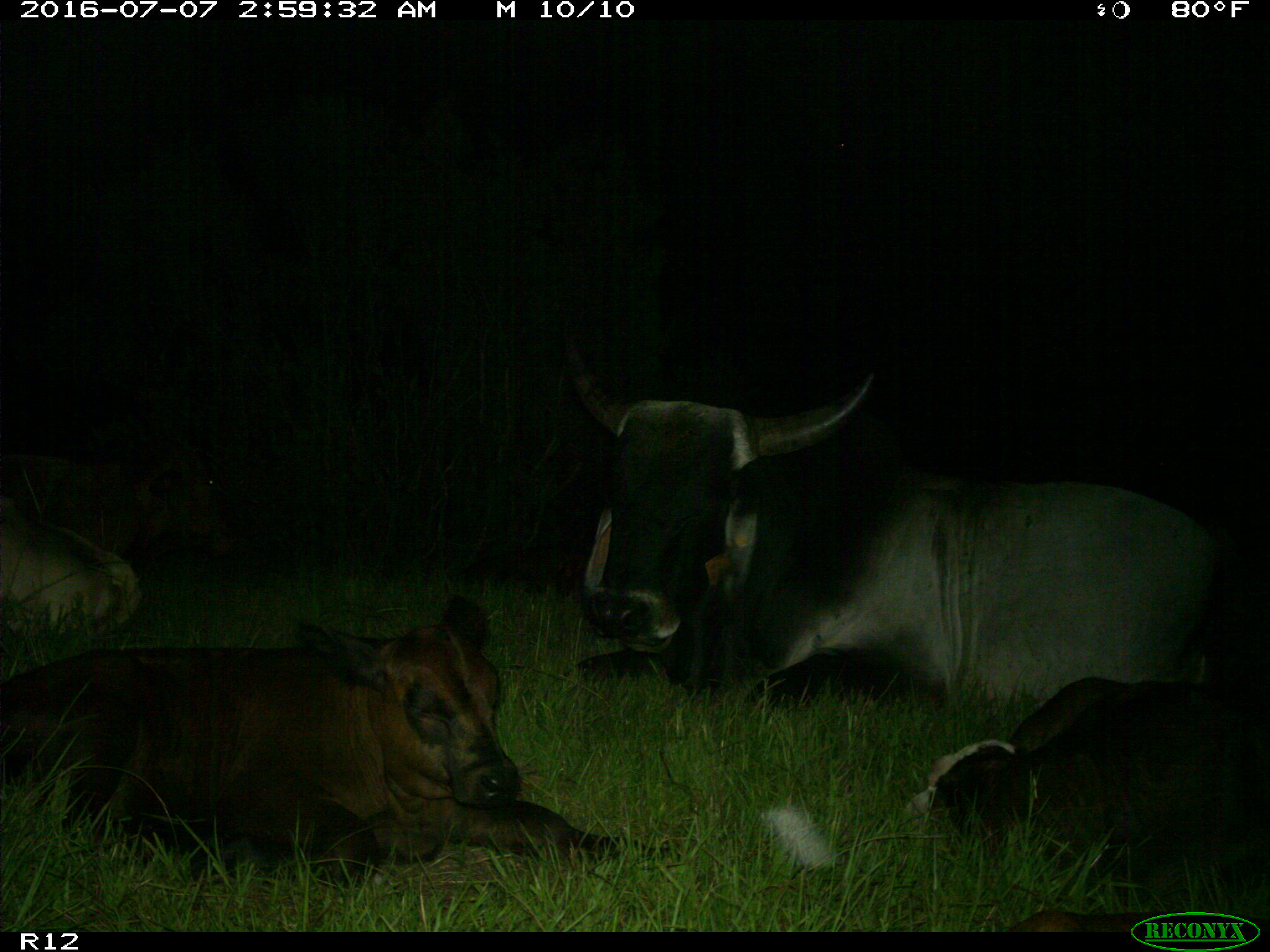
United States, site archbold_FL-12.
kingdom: Animalia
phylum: Chordata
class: Mammalia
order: Artiodactyla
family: Bovidae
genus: Bos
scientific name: Bos taurus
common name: domestic cow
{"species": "Bos taurus (domestic cow)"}